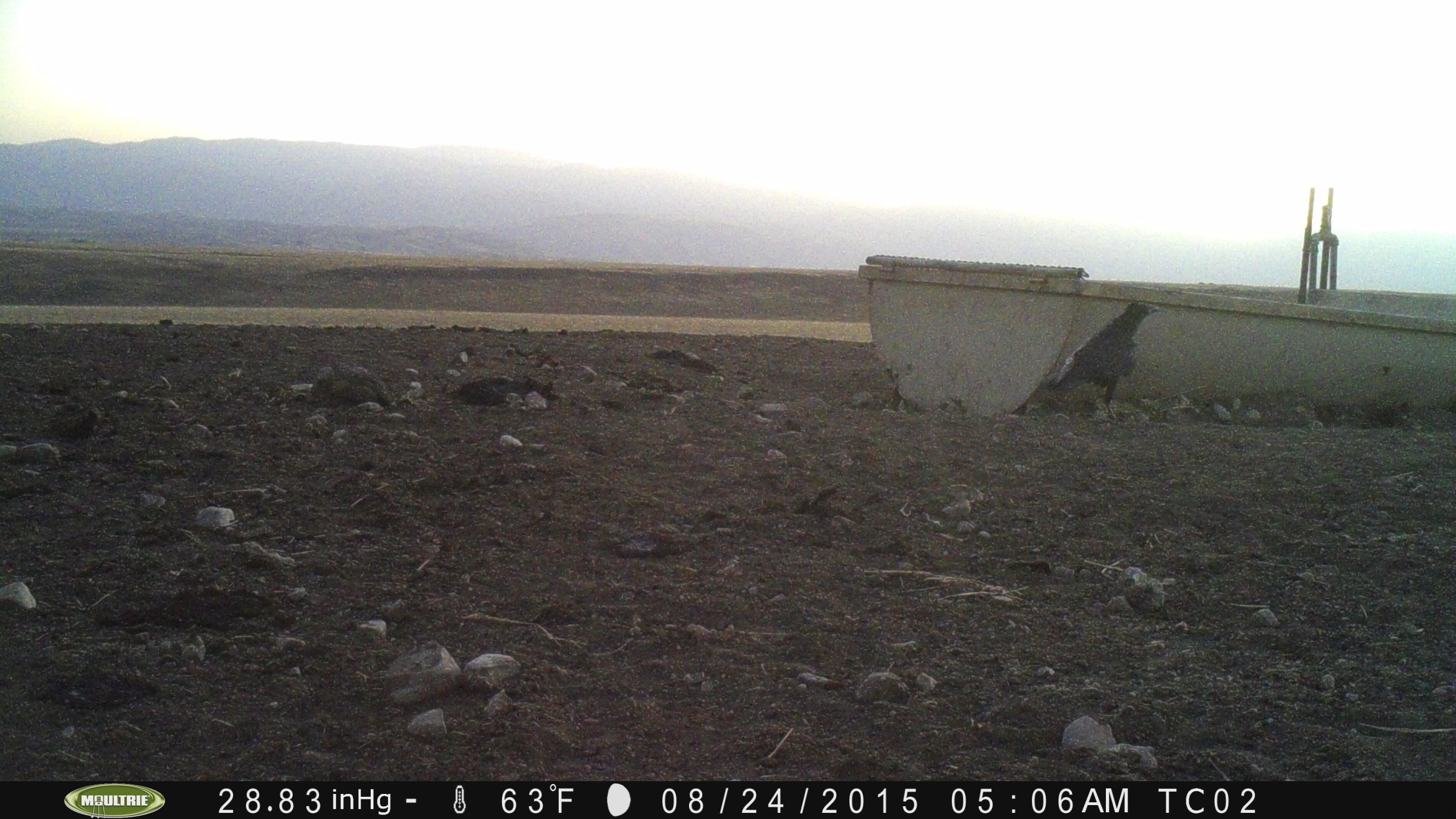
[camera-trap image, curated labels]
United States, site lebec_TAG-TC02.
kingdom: Animalia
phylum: Chordata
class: Aves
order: Passeriformes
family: Corvidae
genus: Corvus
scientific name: Corvus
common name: crows and ravens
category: unidentified corvus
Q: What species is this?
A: Unidentified corvus (crows and ravens) (Corvus).